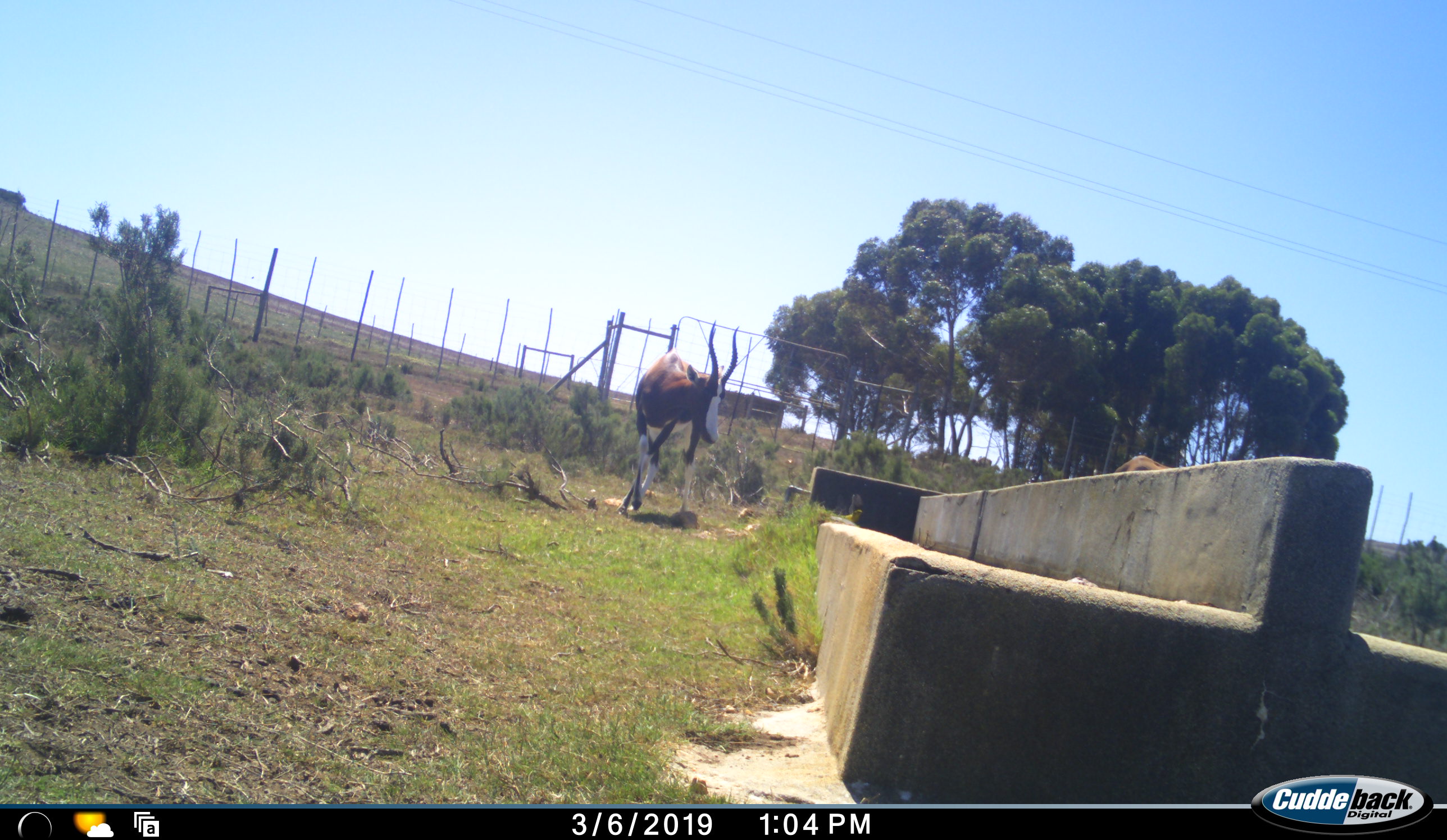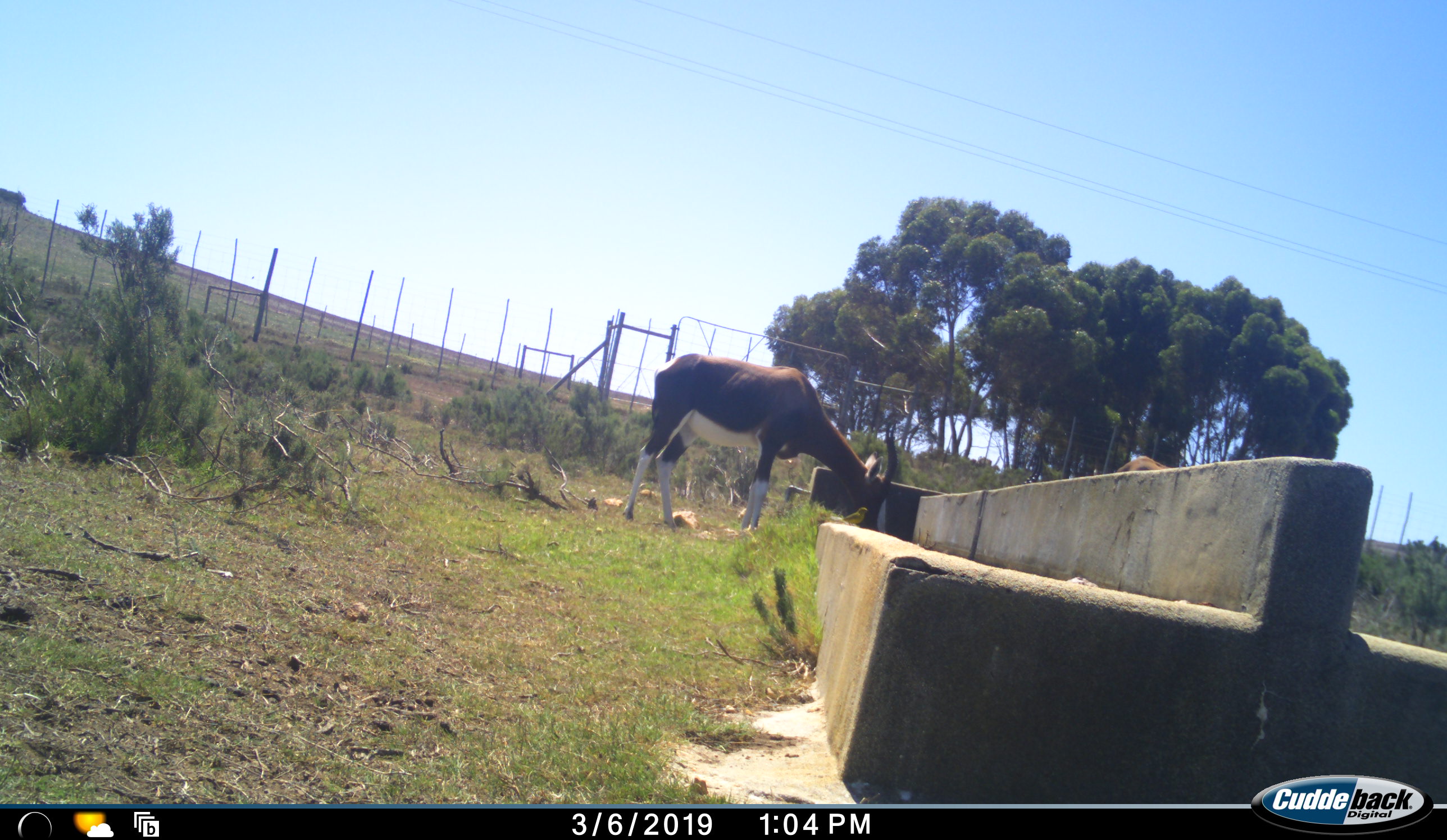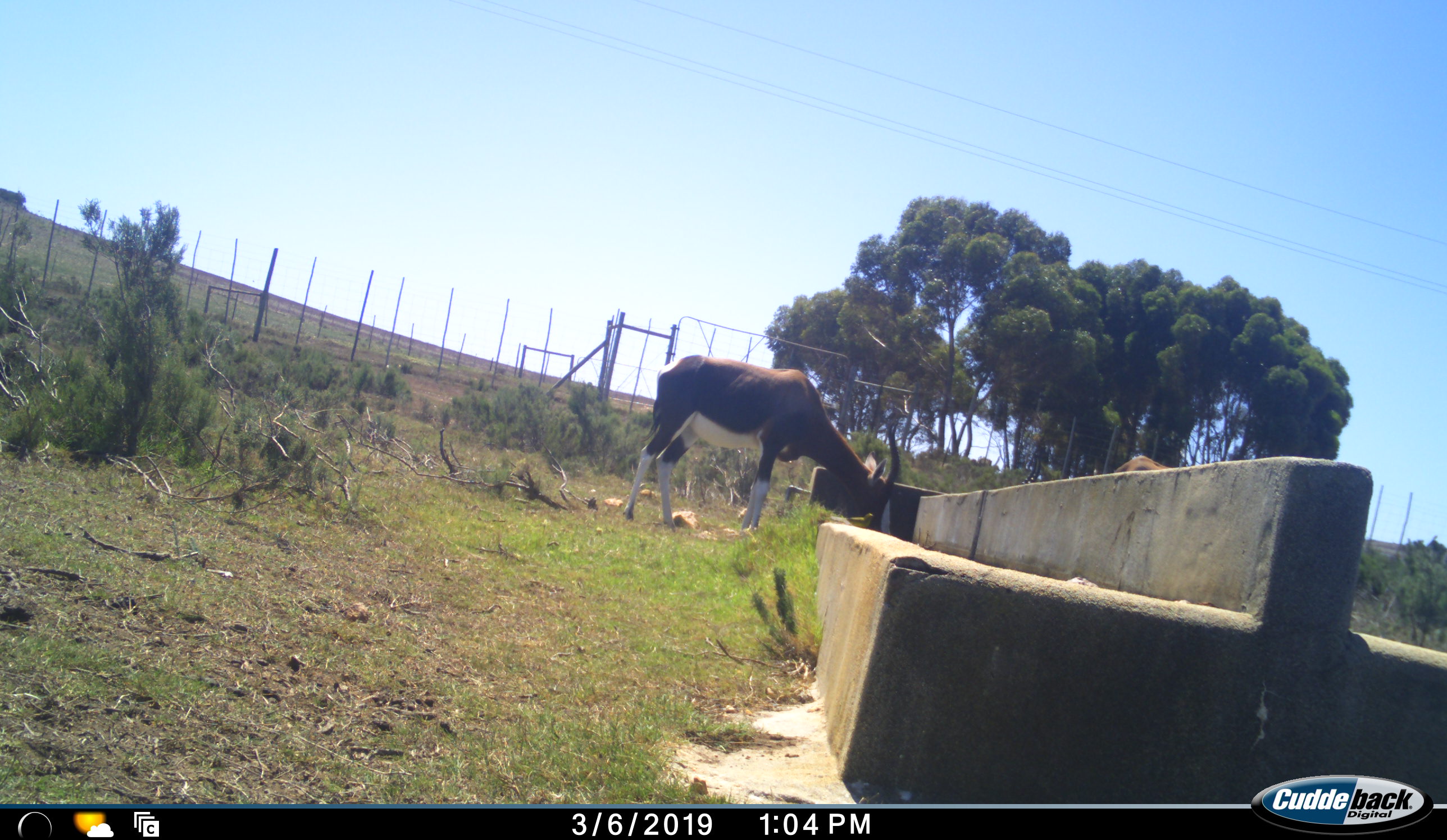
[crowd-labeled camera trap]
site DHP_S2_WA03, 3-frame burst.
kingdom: Animalia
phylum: Chordata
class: Mammalia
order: Artiodactyla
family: Bovidae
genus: Damaliscus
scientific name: Damaliscus pygargus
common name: bontebok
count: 1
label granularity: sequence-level